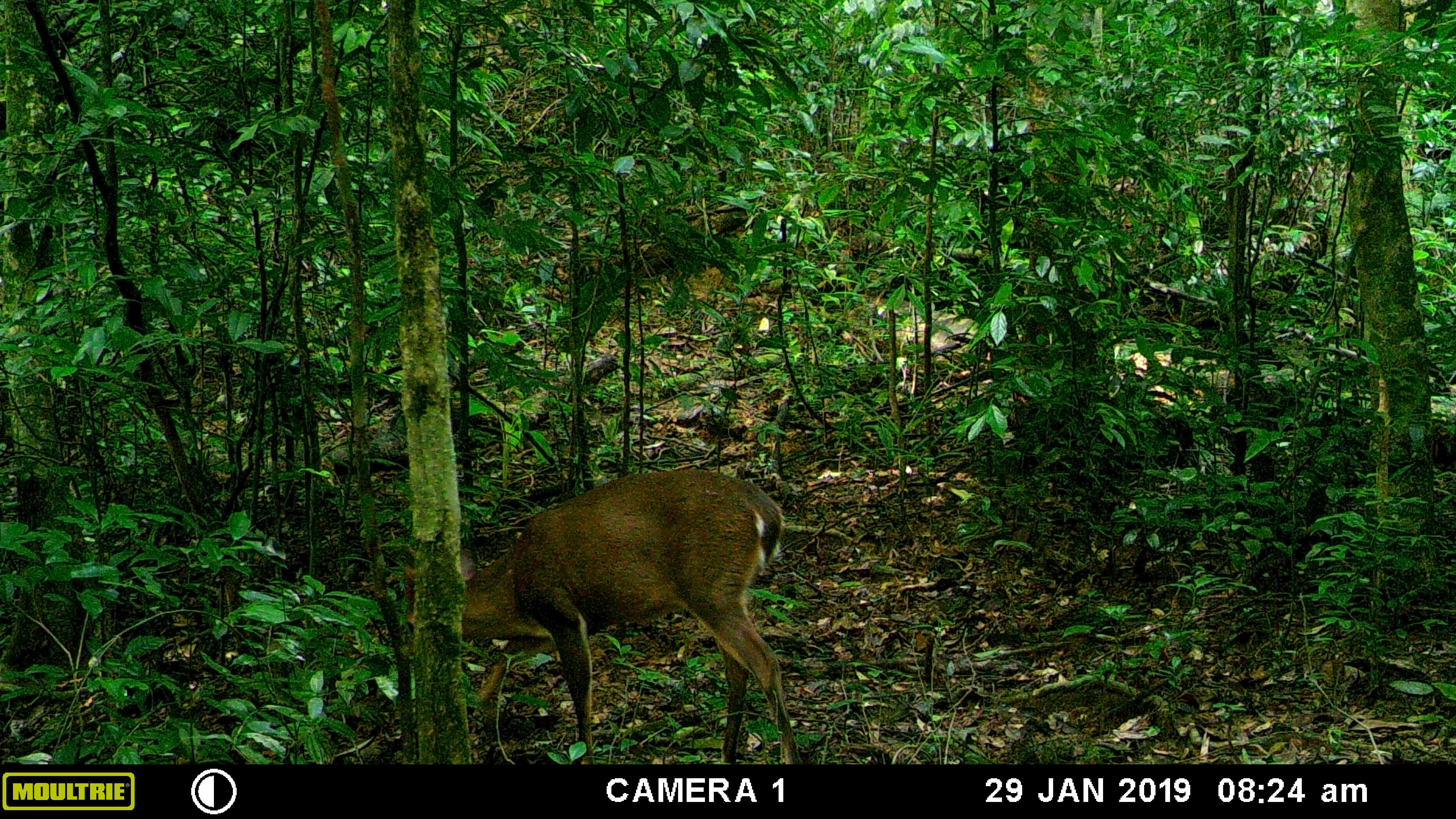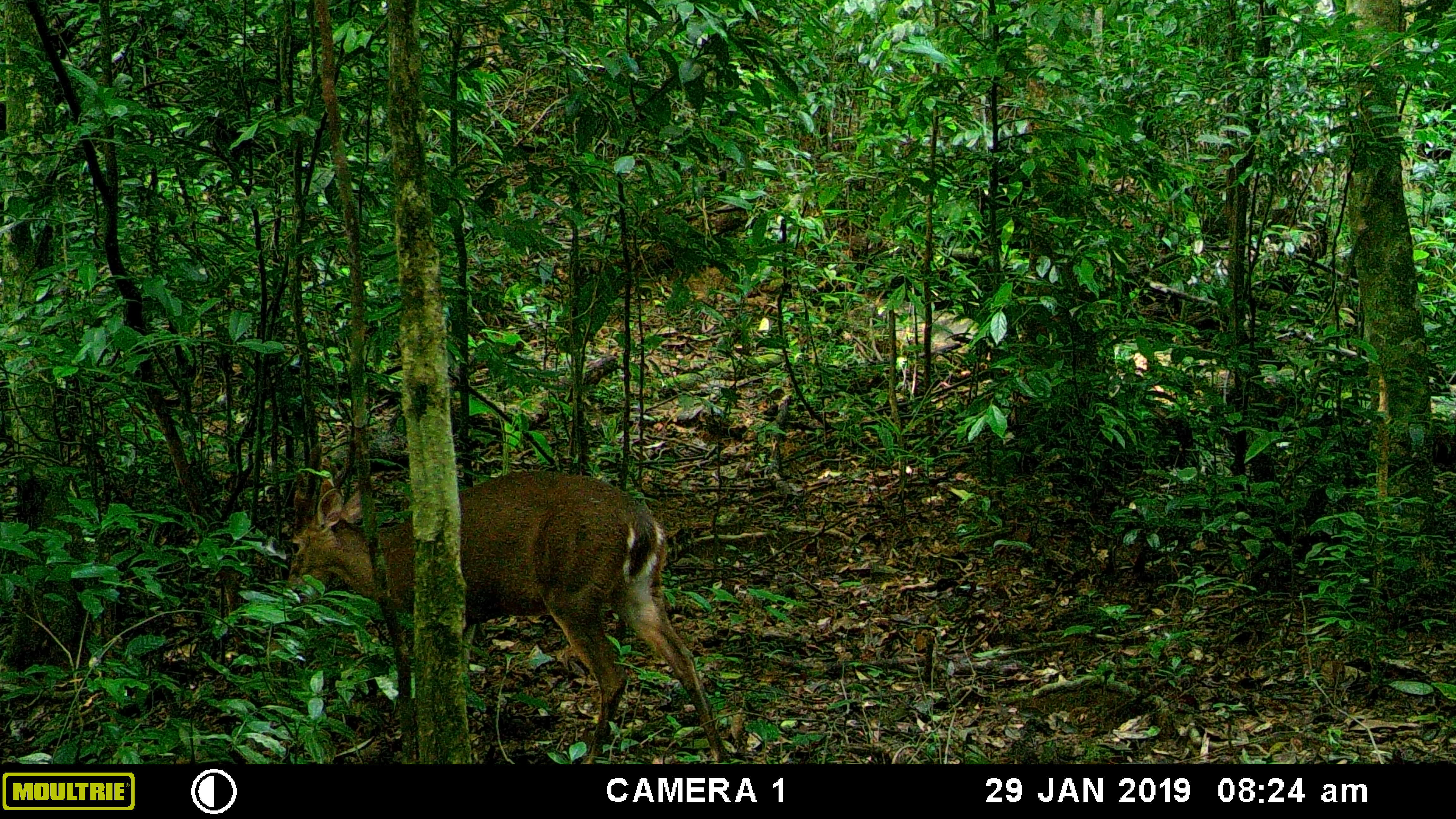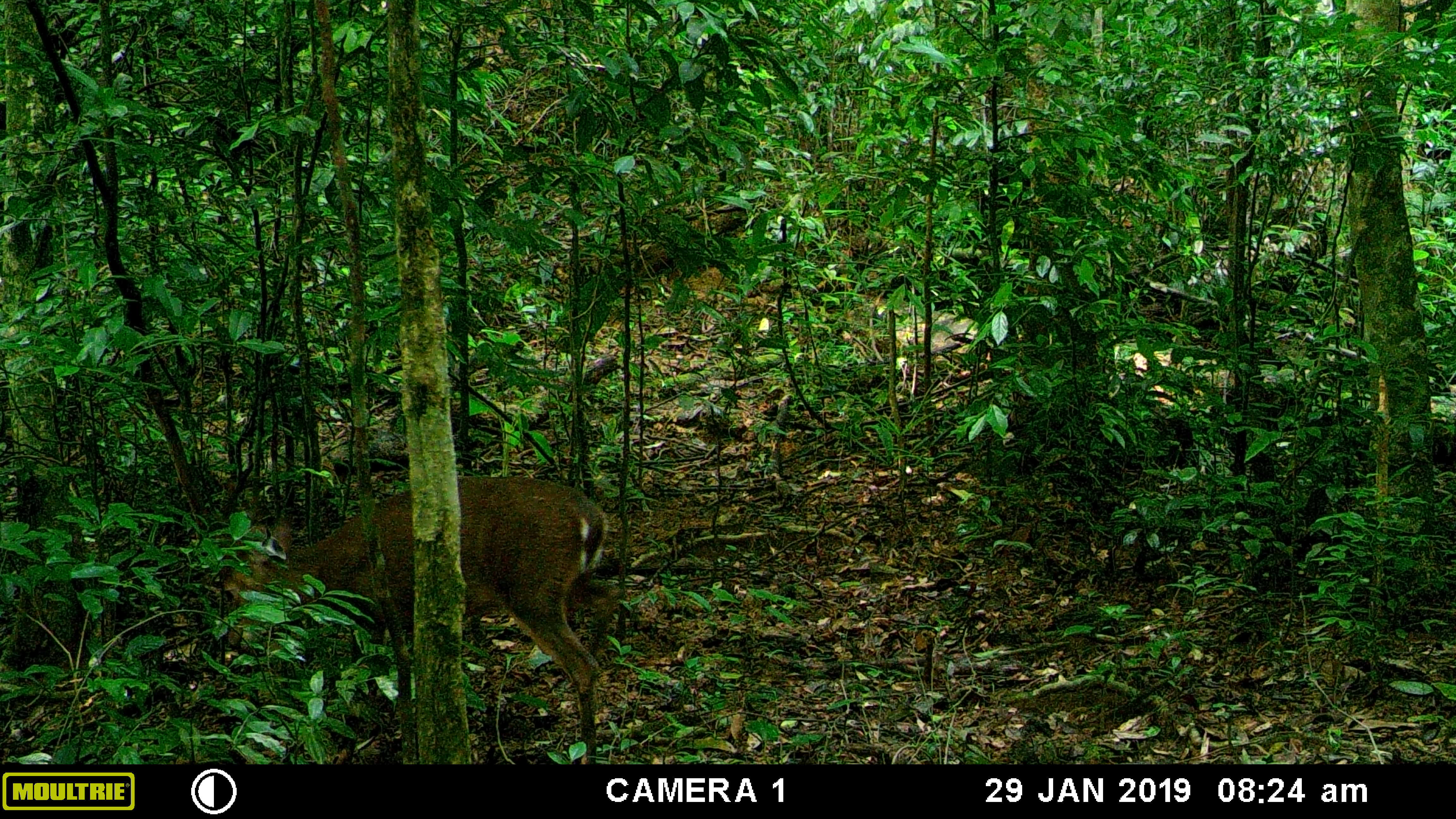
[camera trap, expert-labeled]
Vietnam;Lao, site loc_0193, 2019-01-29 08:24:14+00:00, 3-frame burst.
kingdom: Animalia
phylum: Chordata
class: Mammalia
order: Artiodactyla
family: Cervidae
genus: Muntiacus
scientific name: Muntiacus vuquangensis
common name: large-antlered muntjac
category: large antlered muntjac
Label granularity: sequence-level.